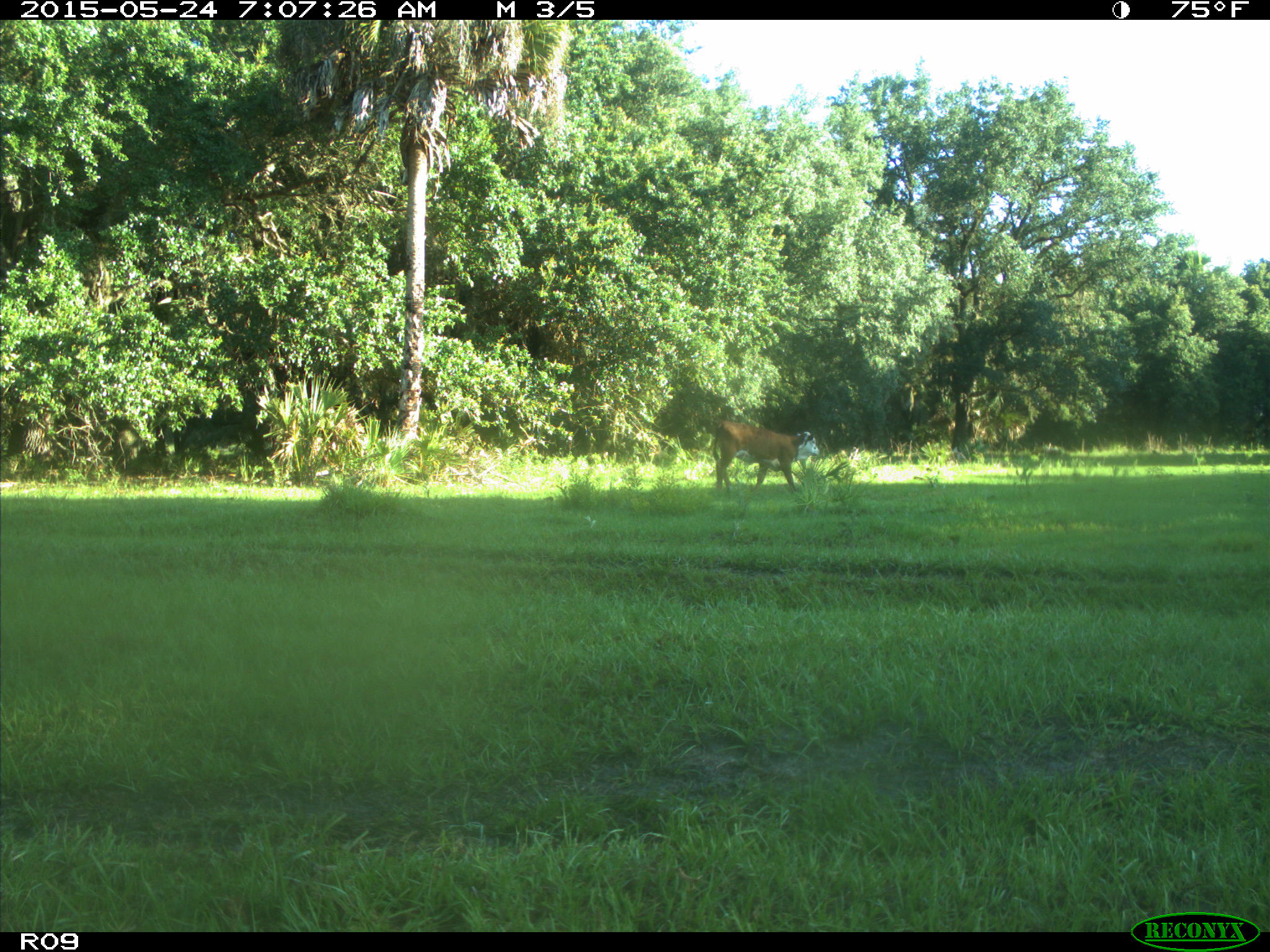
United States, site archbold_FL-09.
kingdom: Animalia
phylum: Chordata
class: Mammalia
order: Artiodactyla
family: Bovidae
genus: Bos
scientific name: Bos taurus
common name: domestic cow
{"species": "Bos taurus (domestic cow)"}